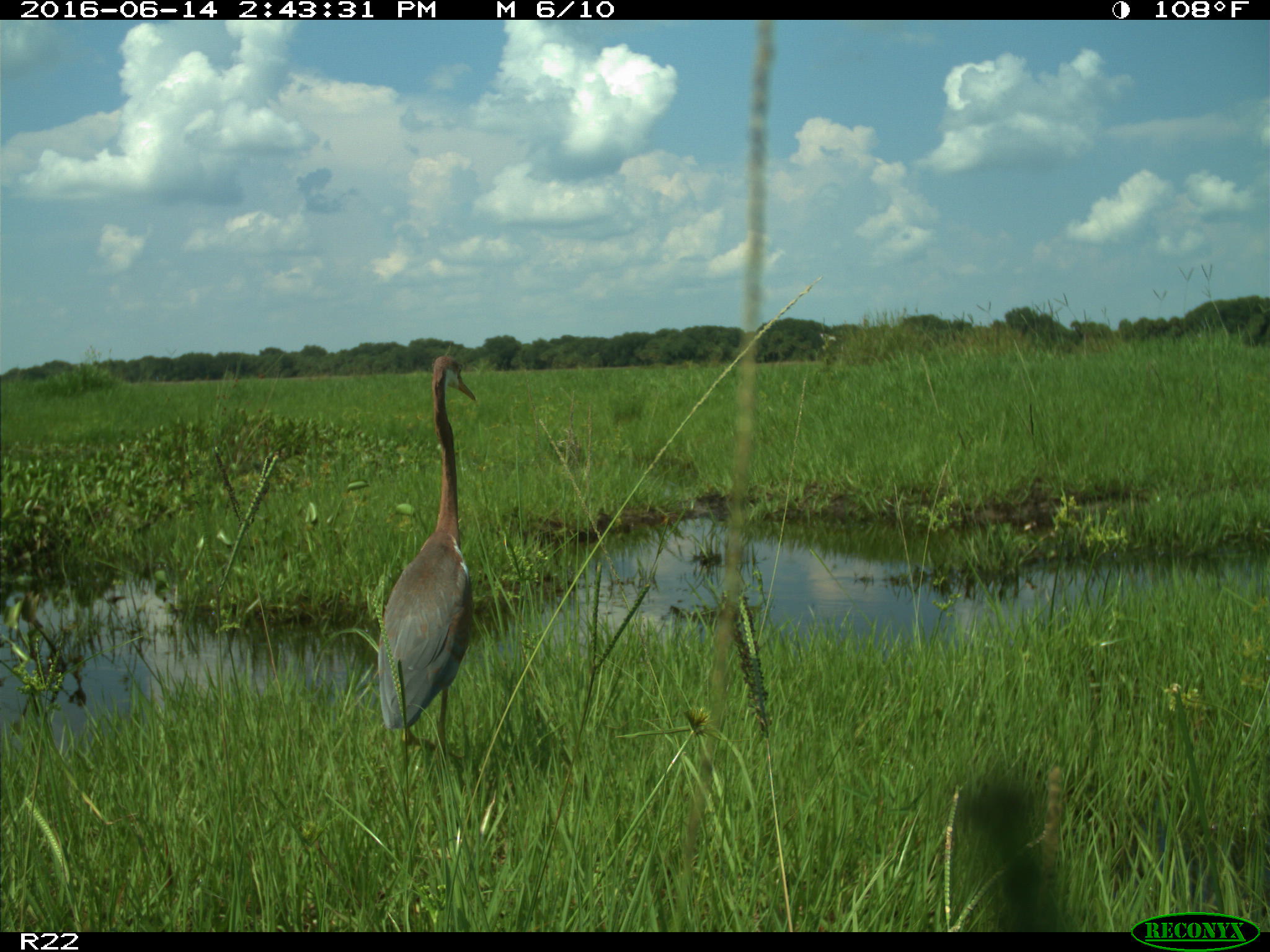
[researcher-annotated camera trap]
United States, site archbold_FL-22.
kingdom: Animalia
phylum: Chordata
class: Aves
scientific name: Aves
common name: birds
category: unidentified bird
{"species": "unidentified bird (birds) (Aves)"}